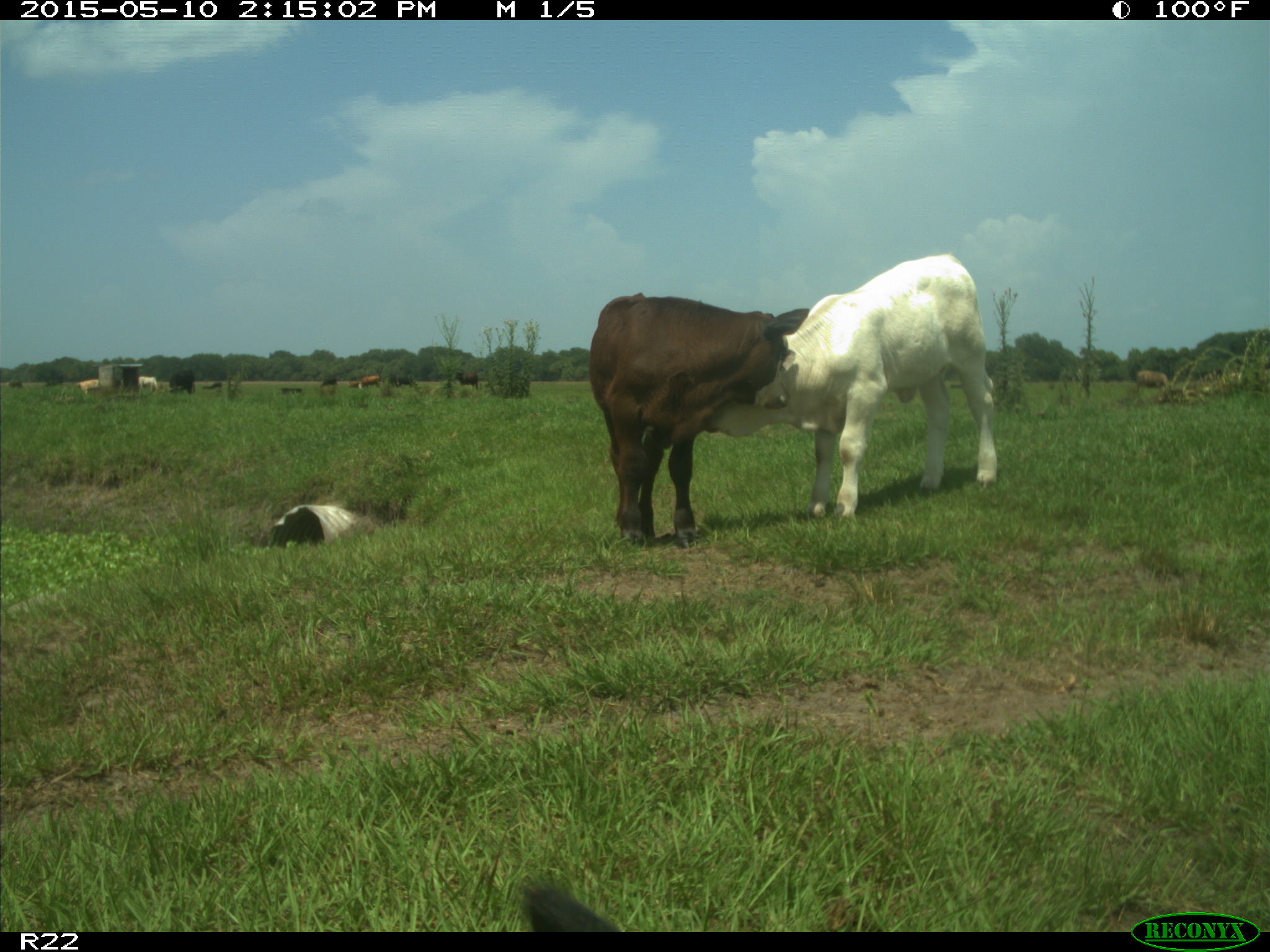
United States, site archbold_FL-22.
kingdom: Animalia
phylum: Chordata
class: Mammalia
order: Artiodactyla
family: Bovidae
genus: Bos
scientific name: Bos taurus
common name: domestic cow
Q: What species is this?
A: Bos taurus (domestic cow).